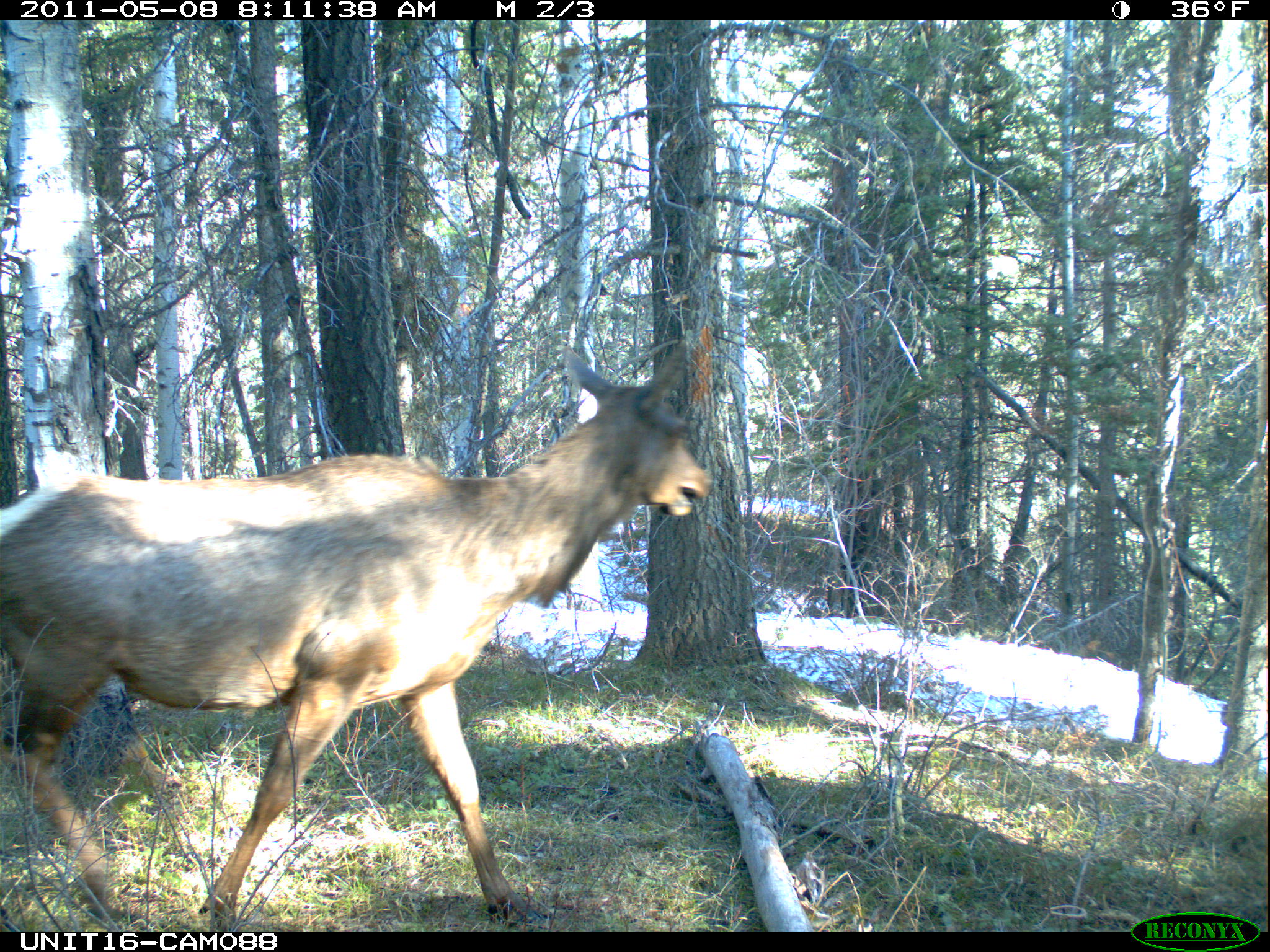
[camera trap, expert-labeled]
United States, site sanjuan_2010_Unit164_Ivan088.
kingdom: Animalia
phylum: Chordata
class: Mammalia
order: Artiodactyla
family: Cervidae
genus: Cervus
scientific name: Cervus elaphus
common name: red deer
Cervus elaphus (red deer).